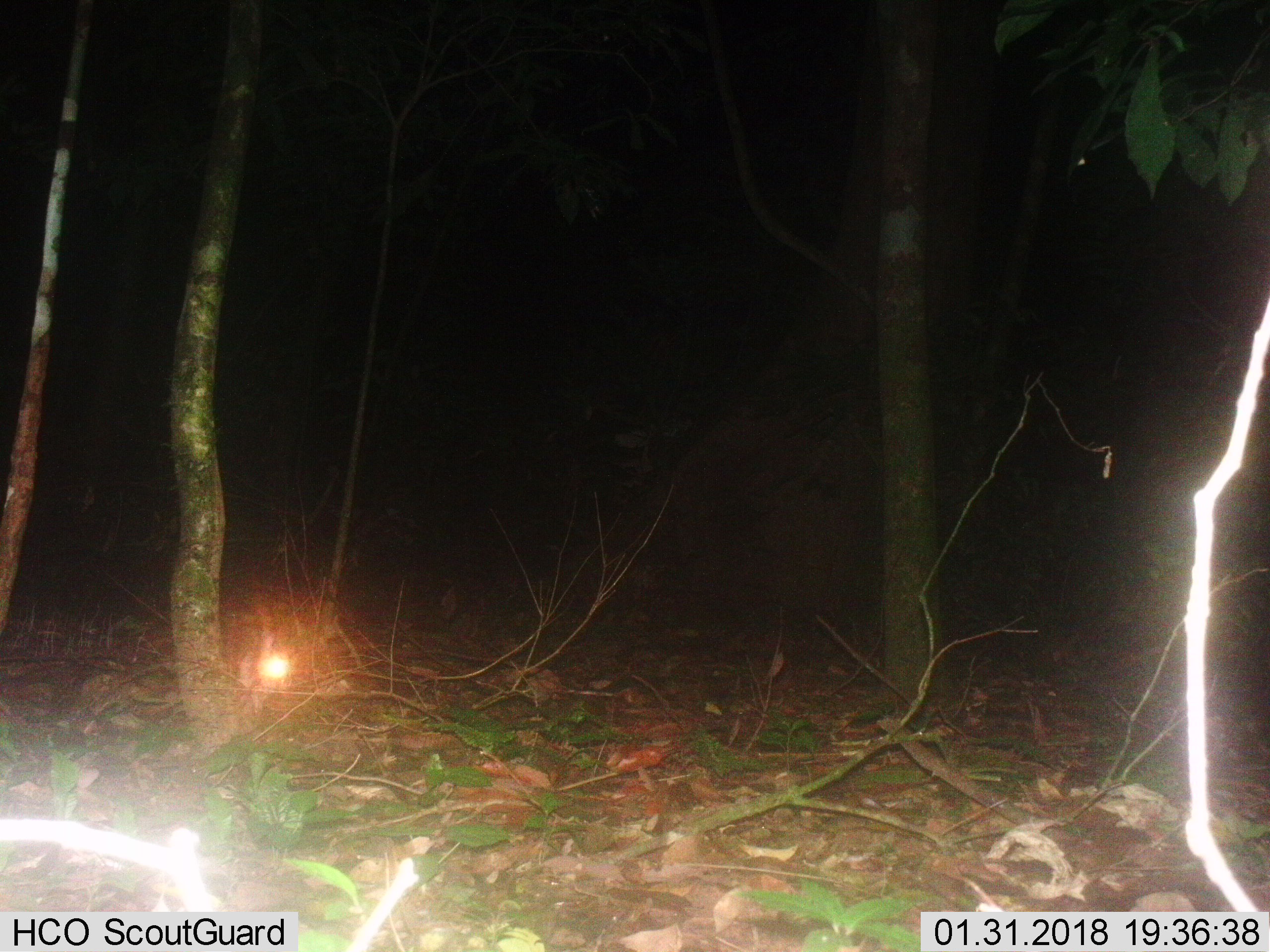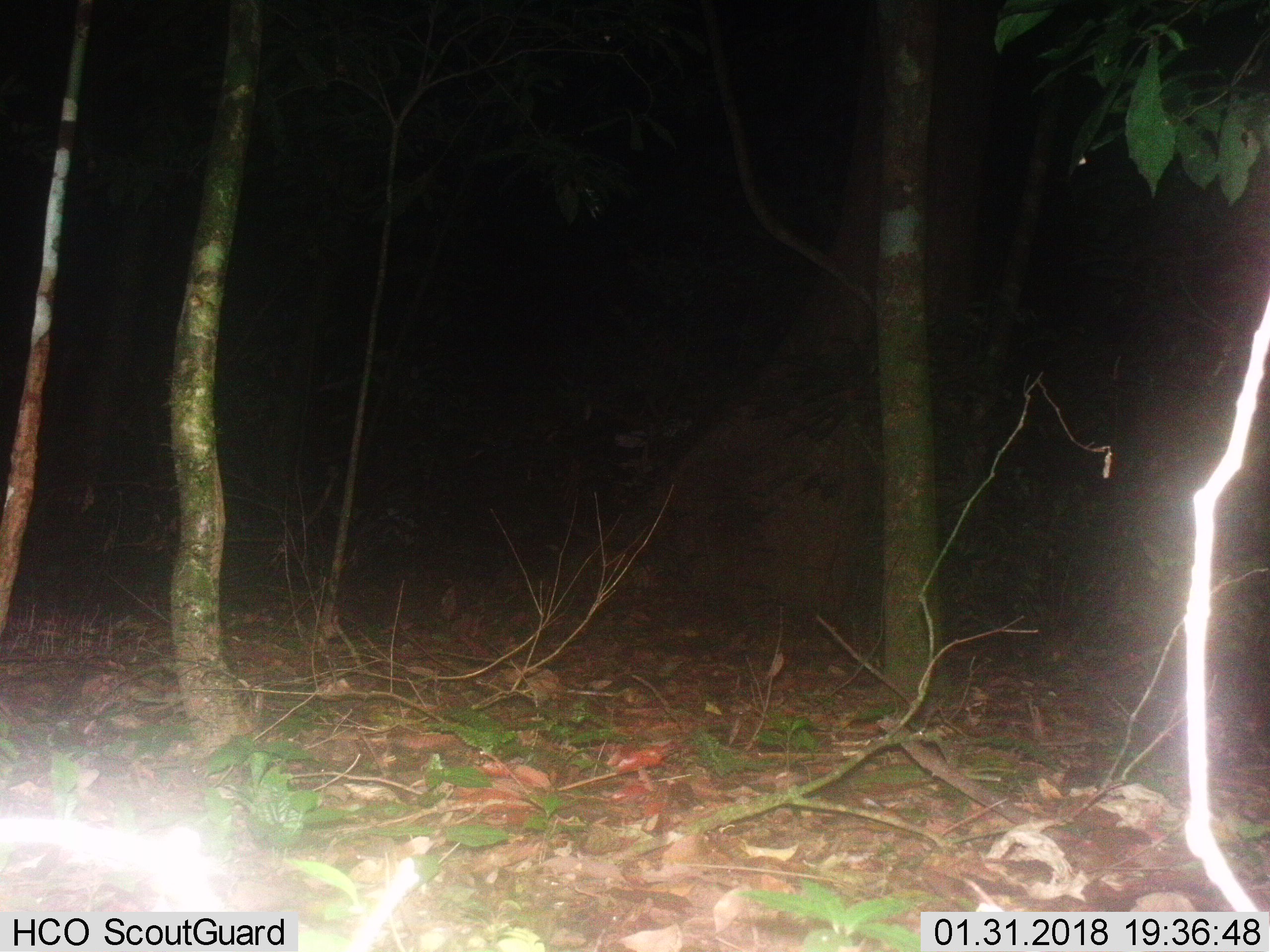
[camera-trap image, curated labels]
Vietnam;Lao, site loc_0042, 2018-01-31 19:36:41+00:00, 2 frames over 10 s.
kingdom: Animalia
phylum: Chordata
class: Mammalia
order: Lagomorpha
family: Leporidae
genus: Nesolagus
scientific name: Nesolagus timminsi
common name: annamite striped rabbit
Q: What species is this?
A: Annamite striped rabbit (Nesolagus timminsi).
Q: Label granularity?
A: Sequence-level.